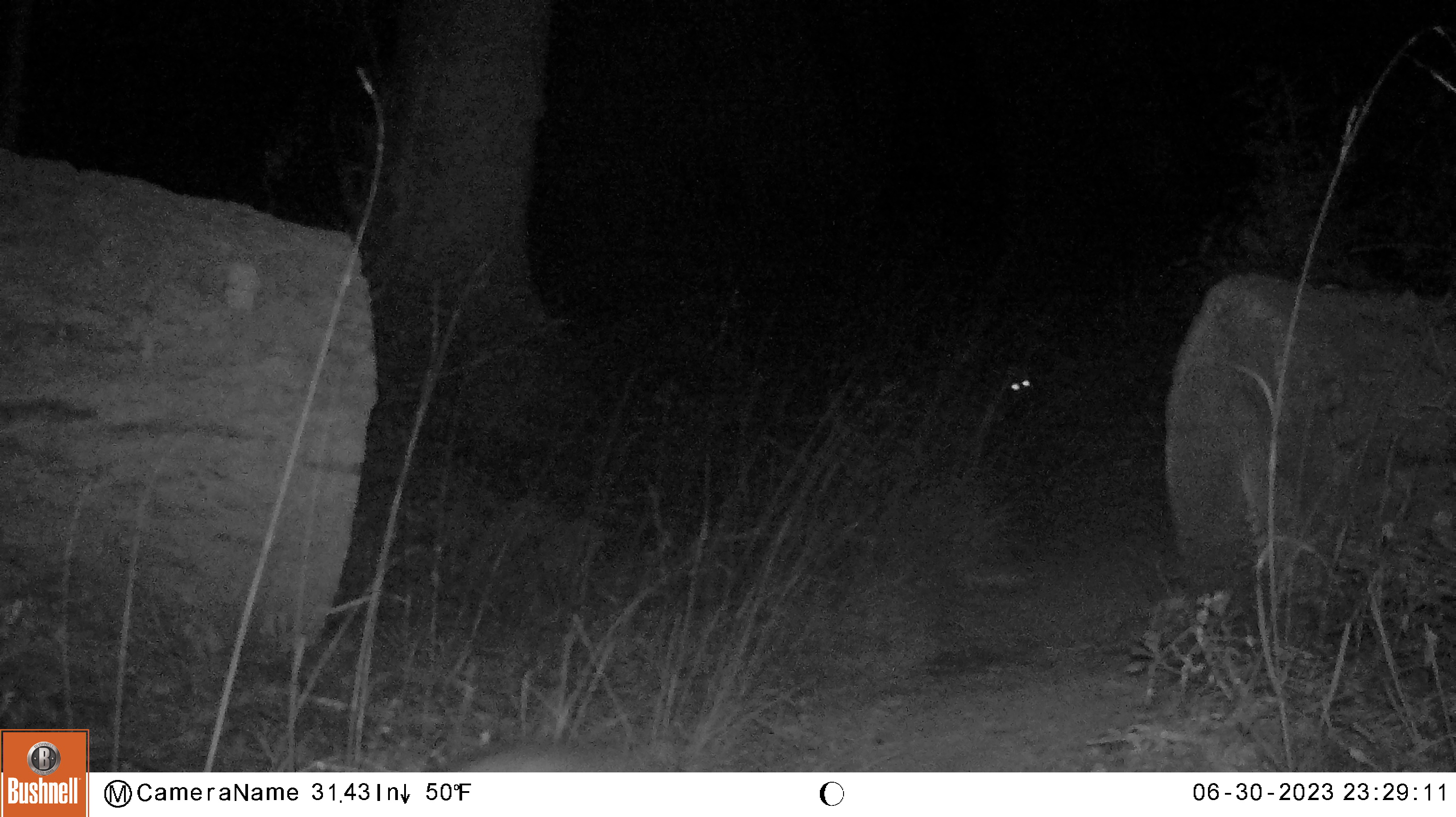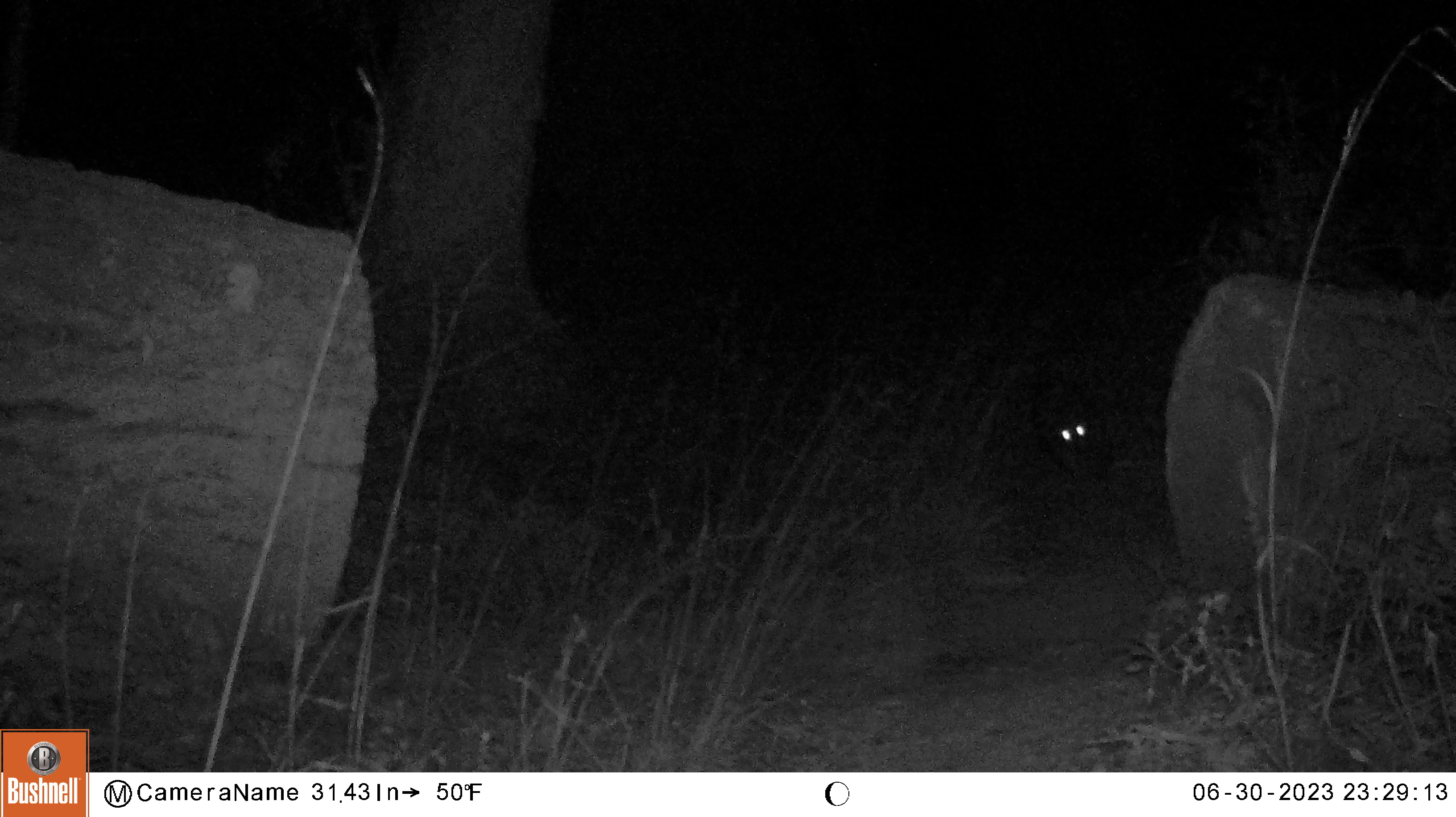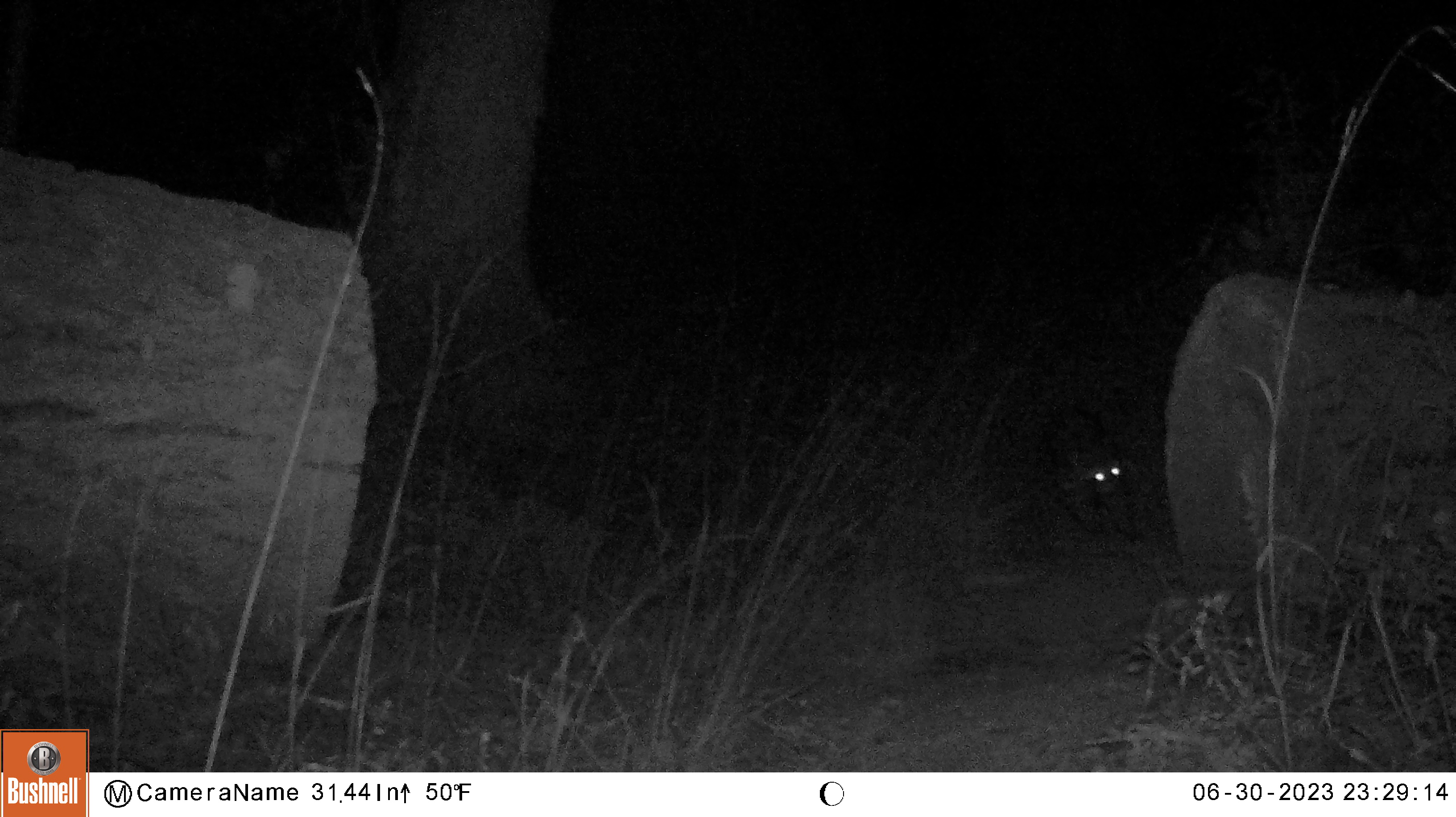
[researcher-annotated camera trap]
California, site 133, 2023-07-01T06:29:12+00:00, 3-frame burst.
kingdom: Animalia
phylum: Chordata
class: Mammalia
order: Carnivora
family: Procyonidae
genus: Procyon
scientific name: Procyon lotor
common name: raccoon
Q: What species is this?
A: Raccoon (Procyon lotor).